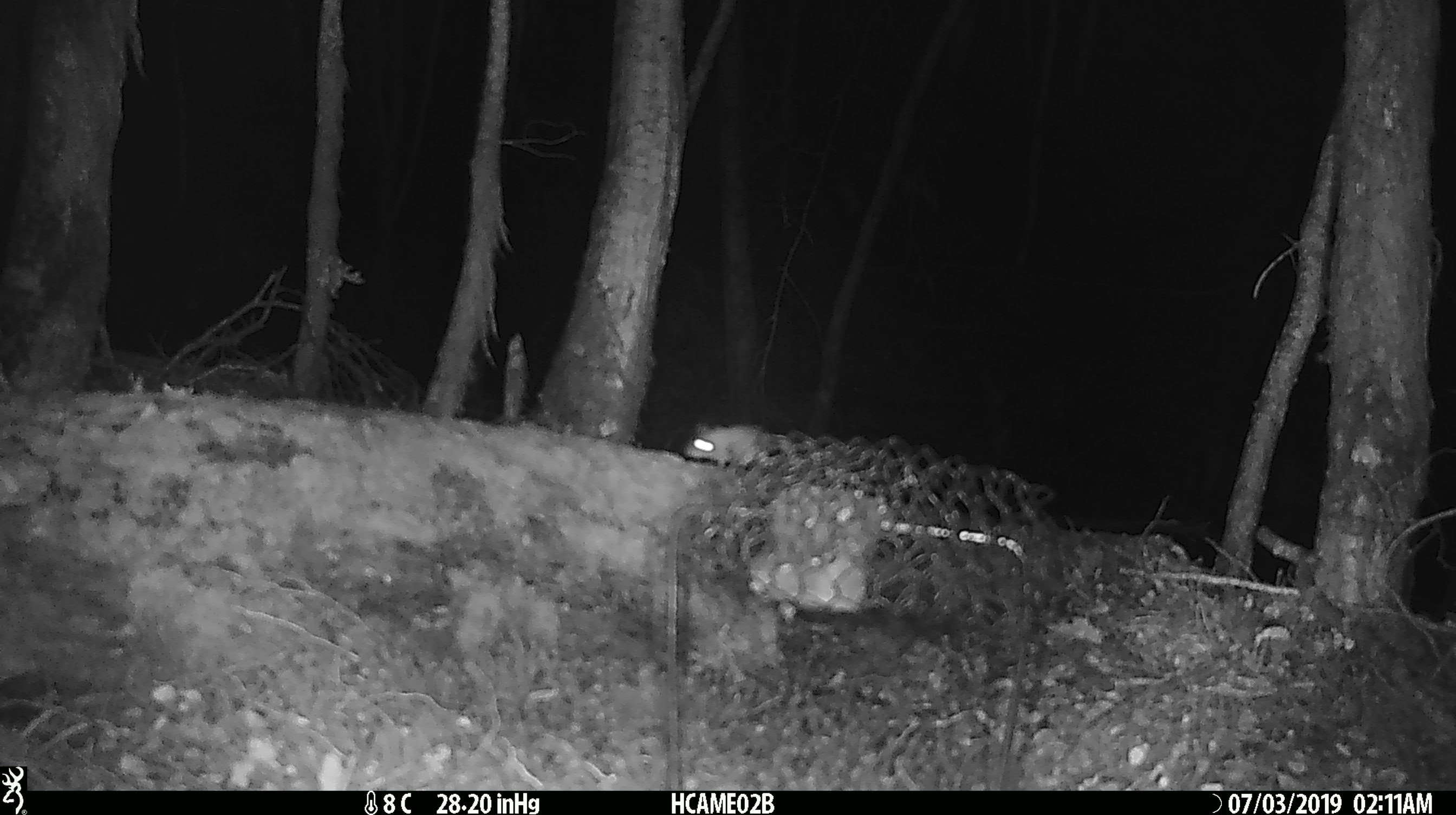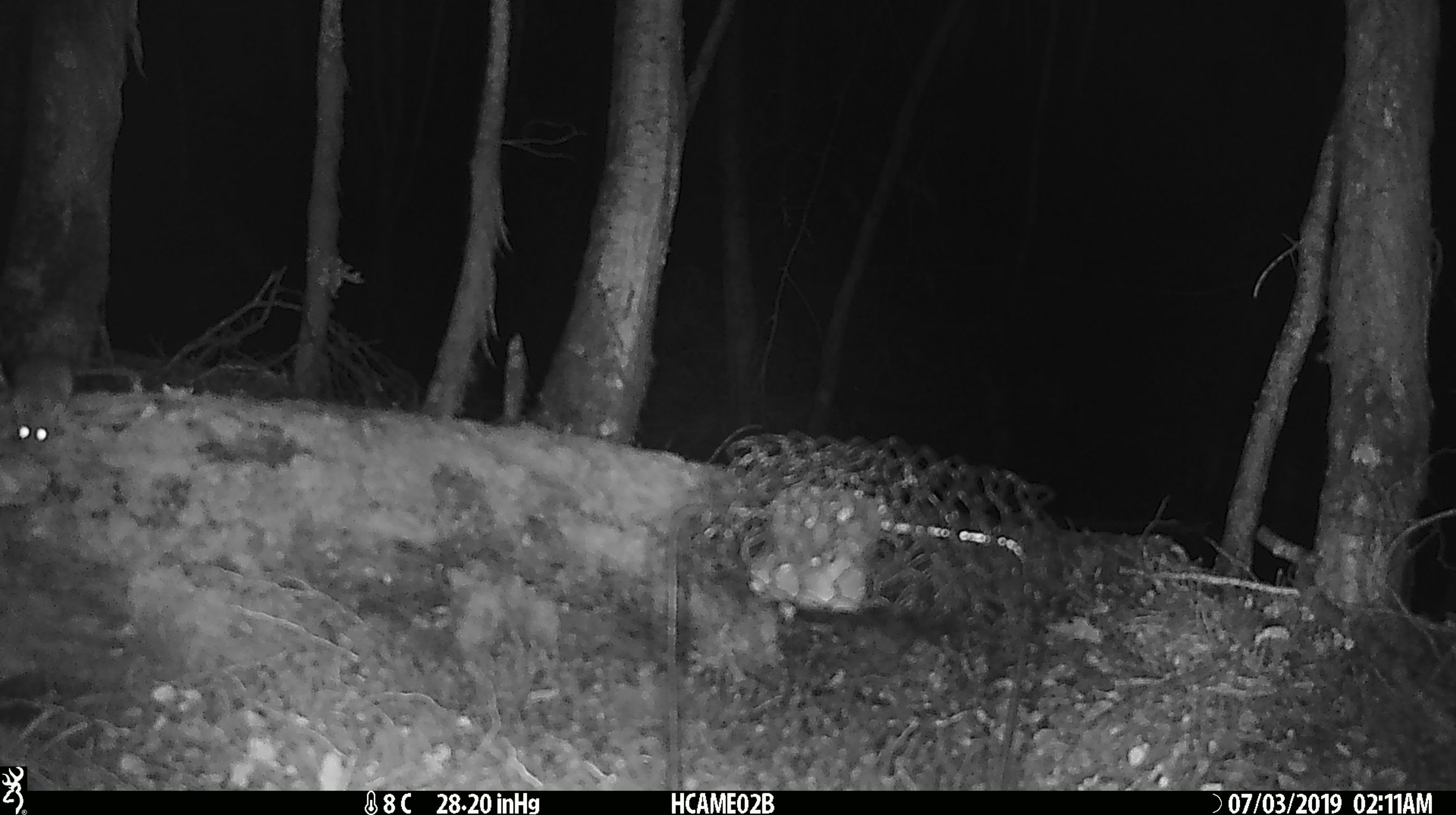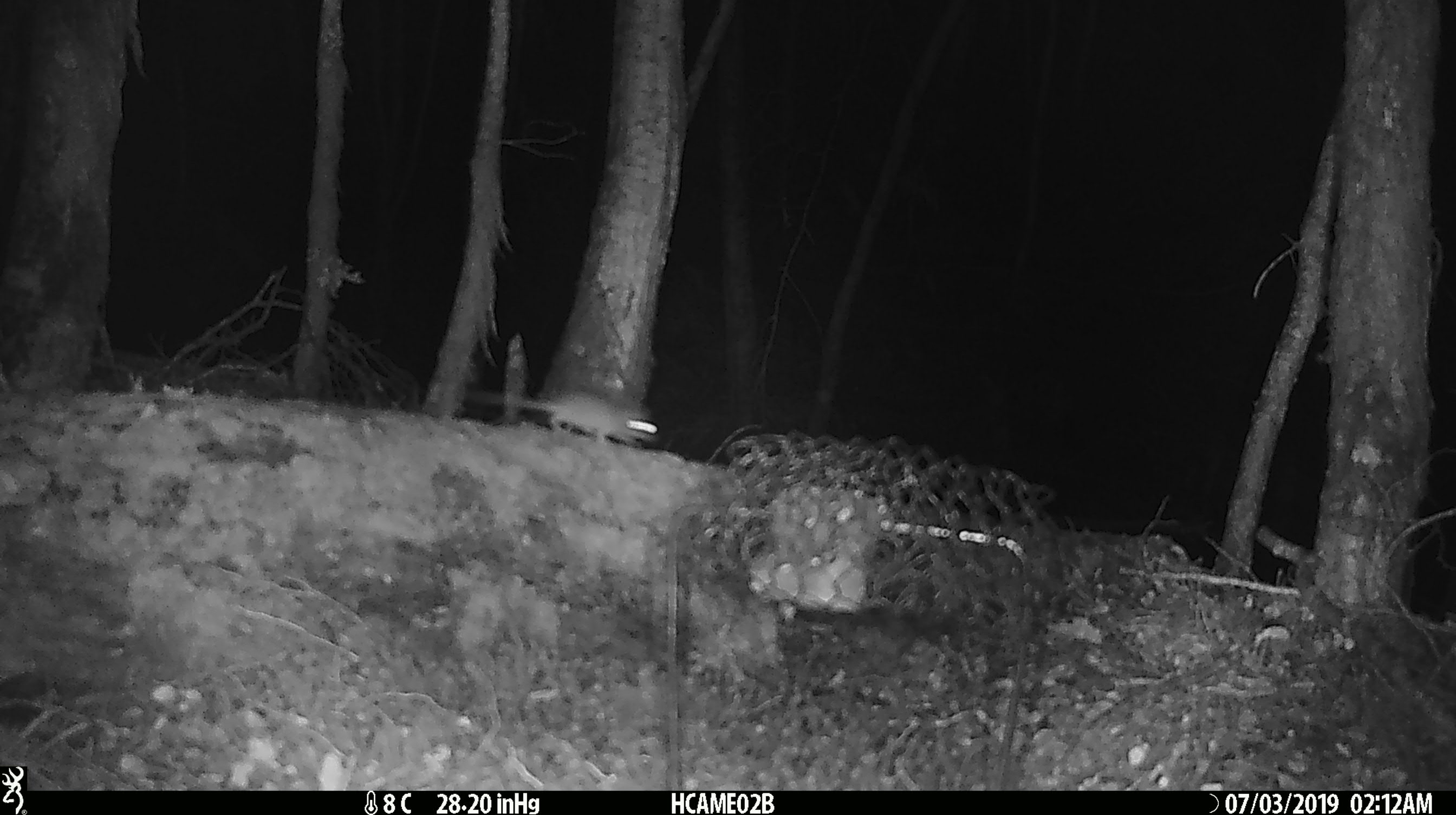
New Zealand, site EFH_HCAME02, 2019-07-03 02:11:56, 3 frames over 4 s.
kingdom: Animalia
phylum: Chordata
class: Mammalia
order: Rodentia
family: Muridae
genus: Mus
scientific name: Mus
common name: mouse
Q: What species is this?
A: Mouse (Mus).